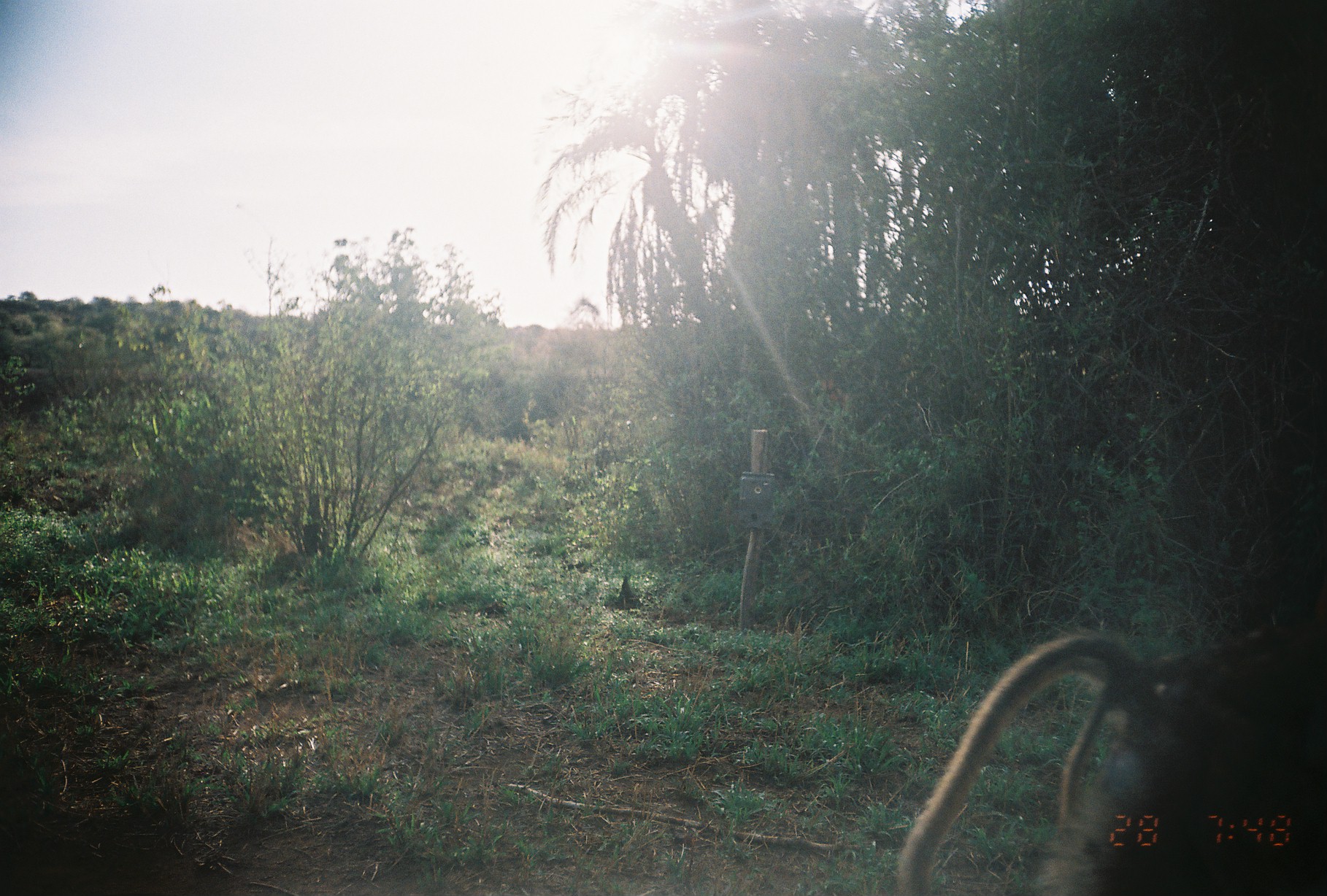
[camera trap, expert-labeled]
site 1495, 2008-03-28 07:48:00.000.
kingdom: Animalia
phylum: Chordata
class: Mammalia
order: Primates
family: Cercopithecidae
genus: Papio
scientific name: Papio anubis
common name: olive baboon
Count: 1.